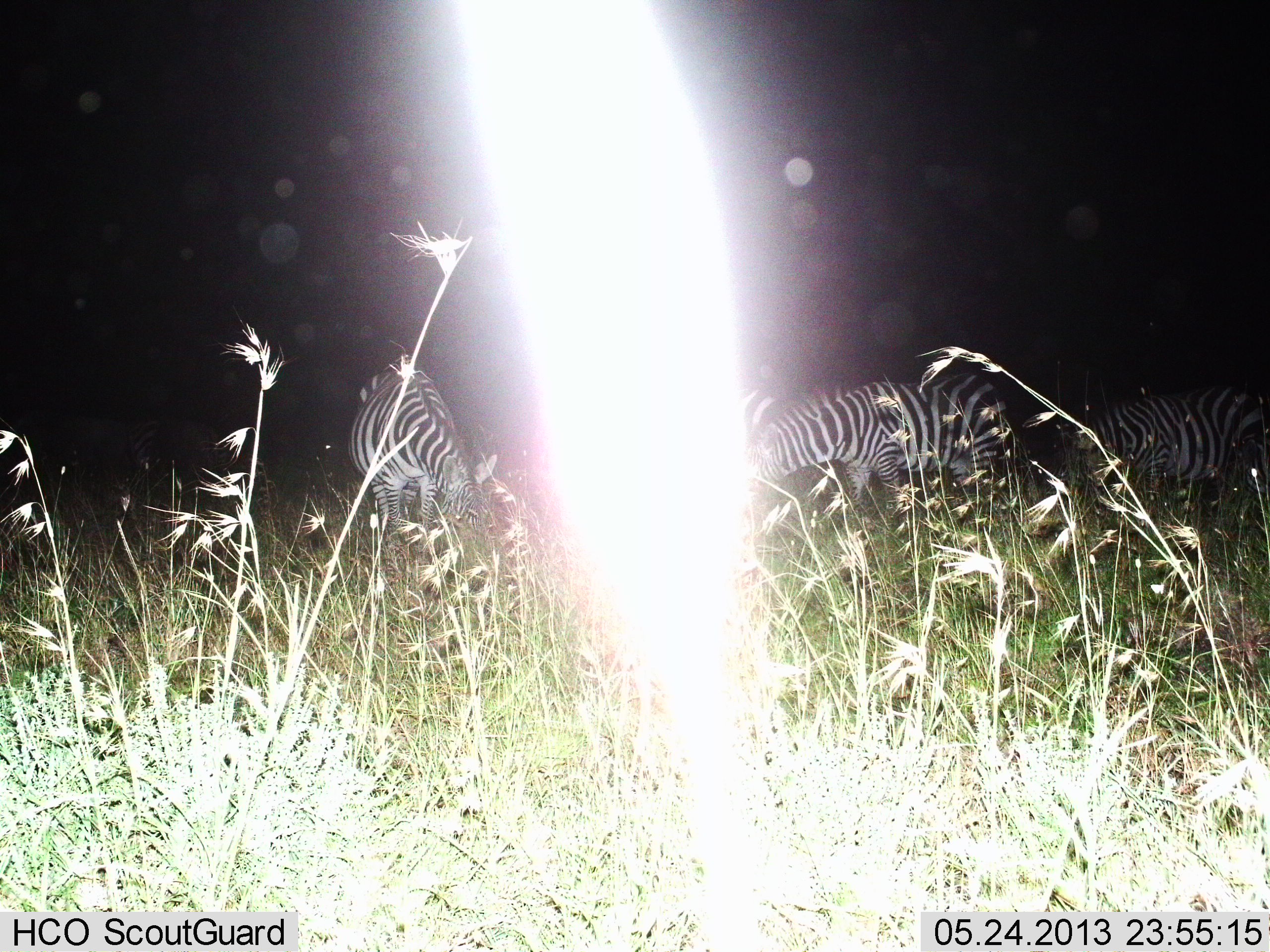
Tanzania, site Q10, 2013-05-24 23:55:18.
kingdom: Animalia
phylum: Chordata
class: Mammalia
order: Perissodactyla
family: Equidae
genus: Equus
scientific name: Equus quagga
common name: plains zebra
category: zebra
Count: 3.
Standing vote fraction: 47%.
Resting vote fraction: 6%.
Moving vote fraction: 6%.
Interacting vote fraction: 9%.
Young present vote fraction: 0%.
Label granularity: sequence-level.